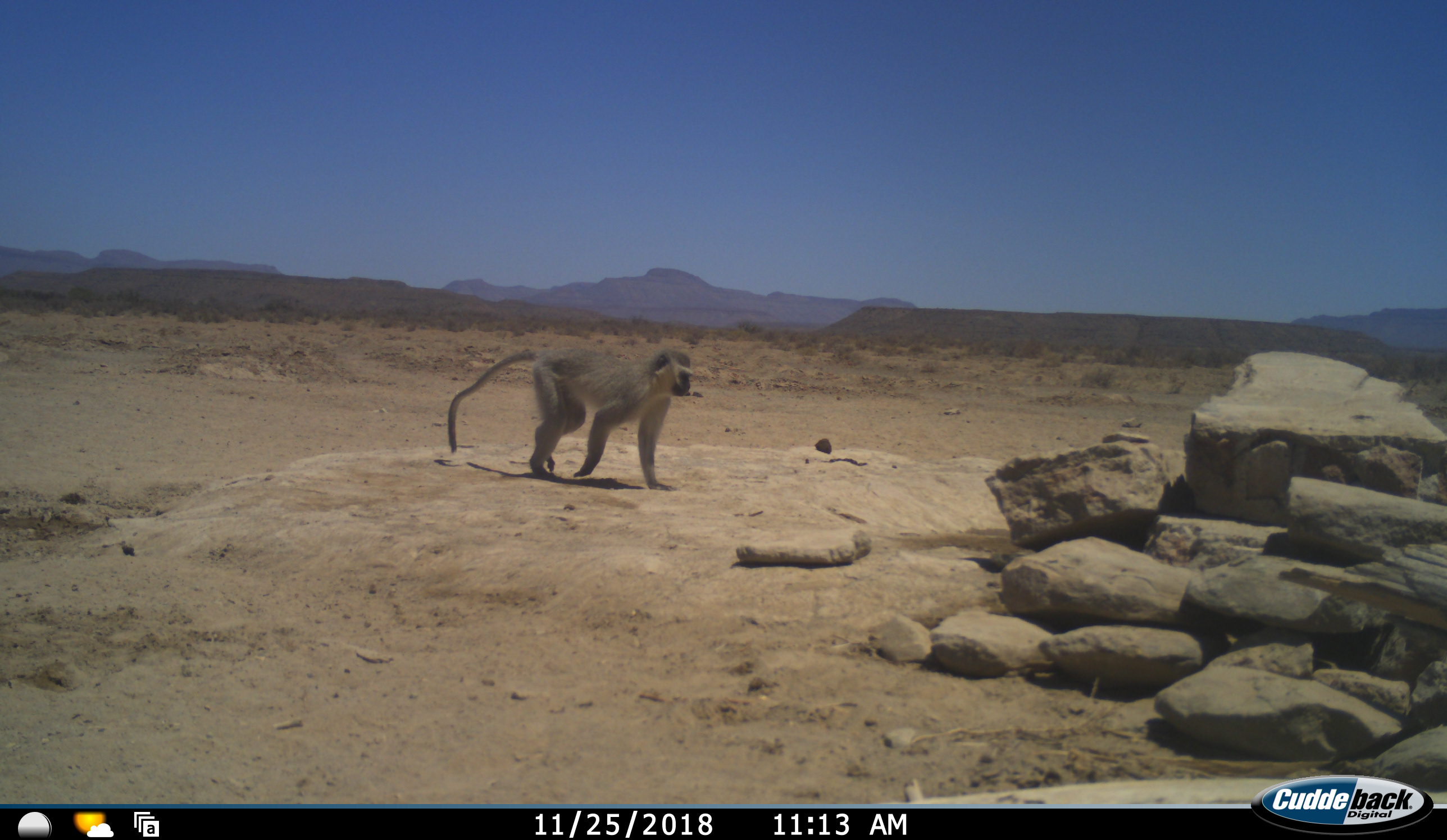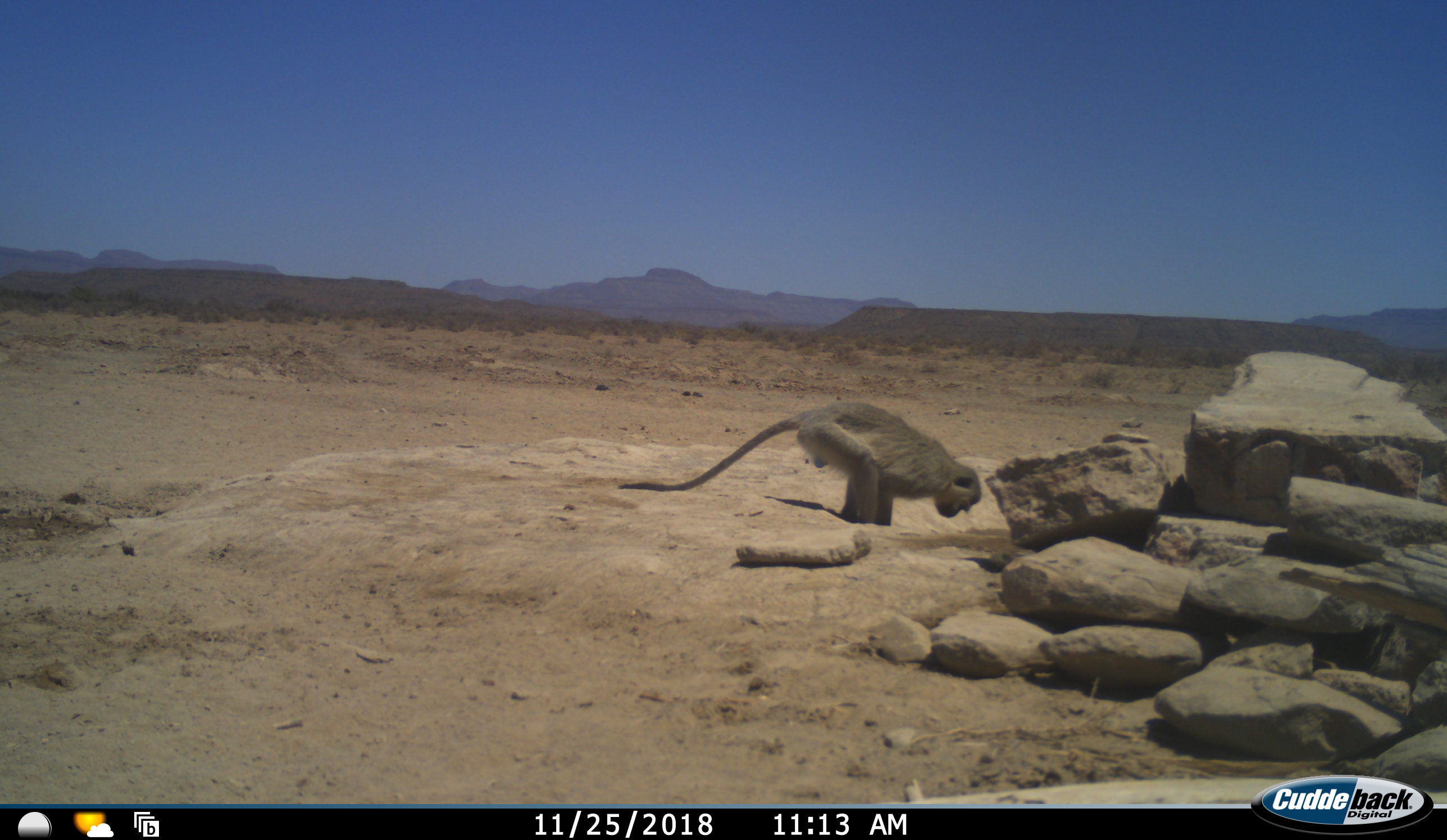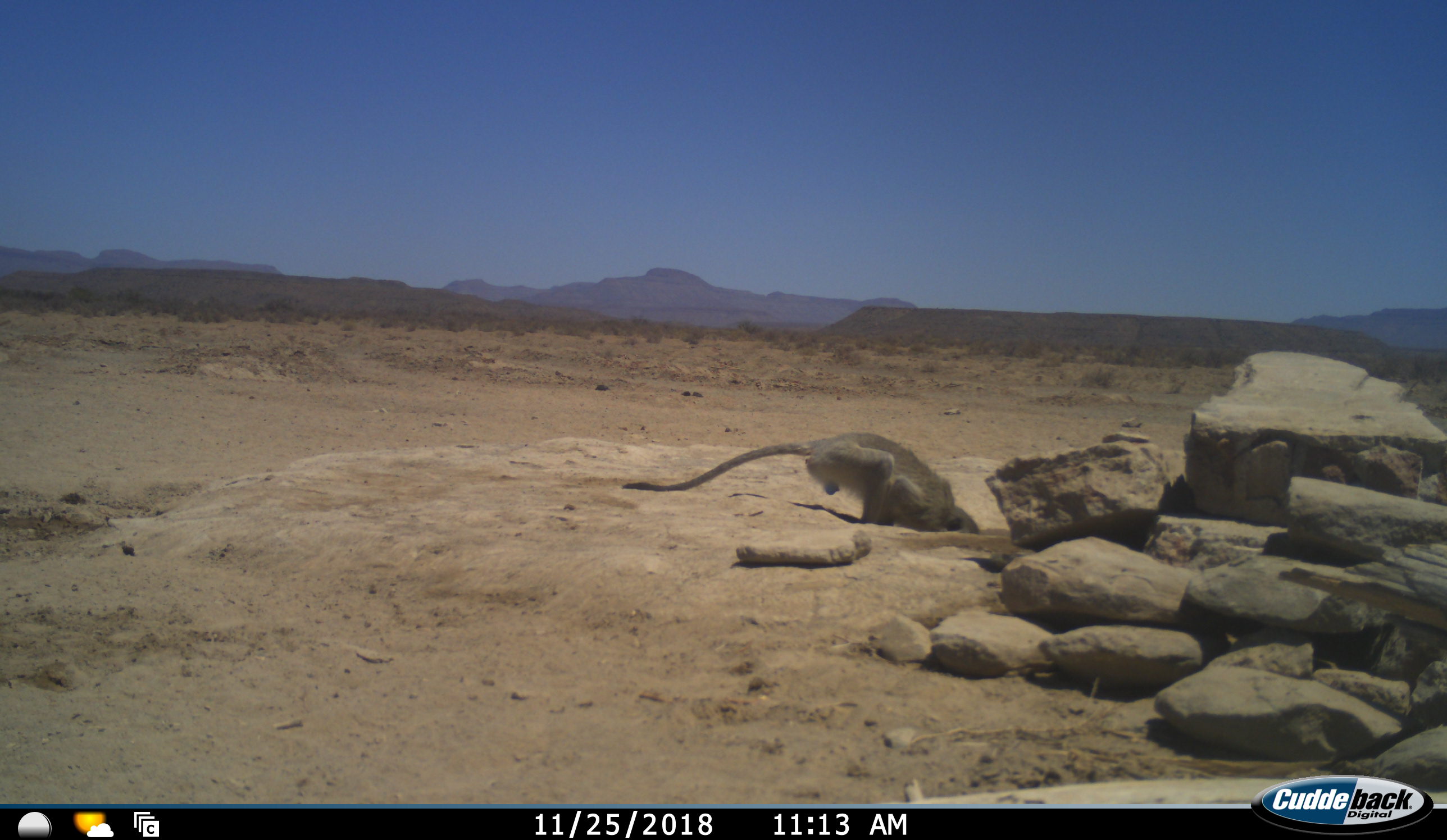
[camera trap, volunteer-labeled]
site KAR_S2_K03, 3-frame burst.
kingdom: Animalia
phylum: Chordata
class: Mammalia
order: Primates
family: Cercopithecidae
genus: Chlorocebus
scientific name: Chlorocebus pygerythrus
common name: vervet monkey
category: monkeyvervet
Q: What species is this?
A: Monkeyvervet (vervet monkey) (Chlorocebus pygerythrus).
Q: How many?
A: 1.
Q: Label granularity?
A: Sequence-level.